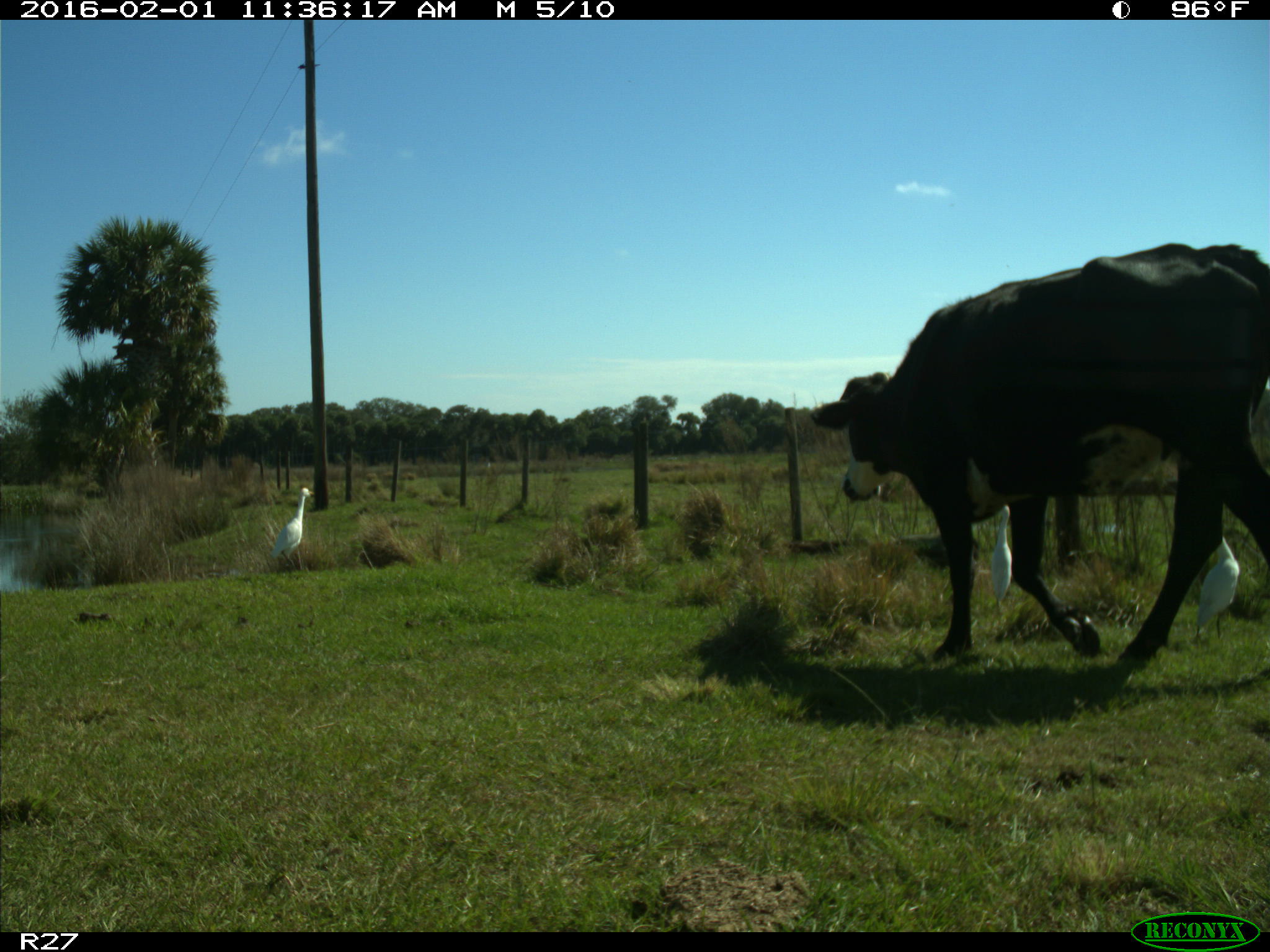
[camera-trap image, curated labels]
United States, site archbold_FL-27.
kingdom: Animalia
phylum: Chordata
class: Mammalia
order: Artiodactyla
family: Bovidae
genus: Bos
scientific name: Bos taurus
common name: domestic cow